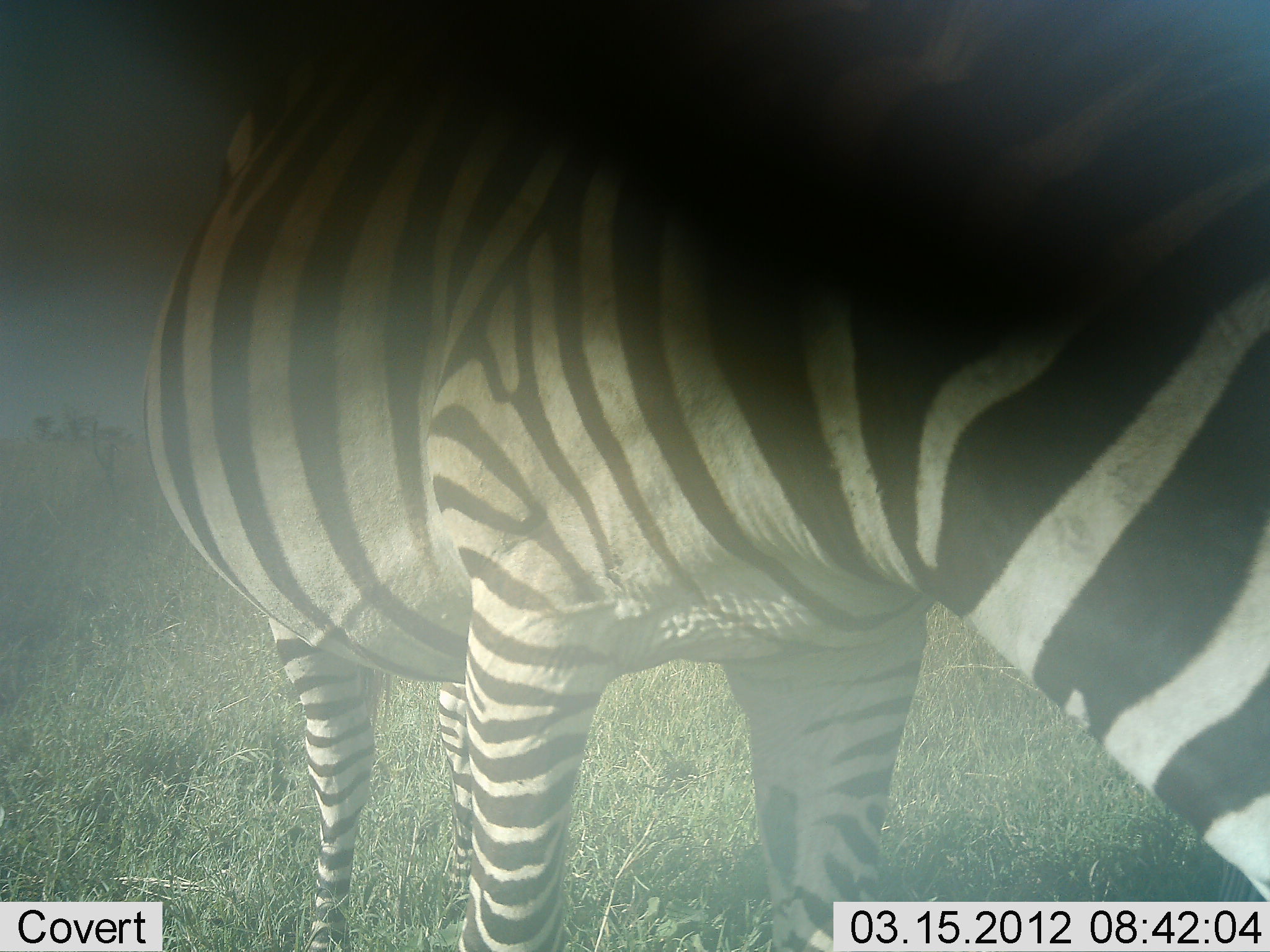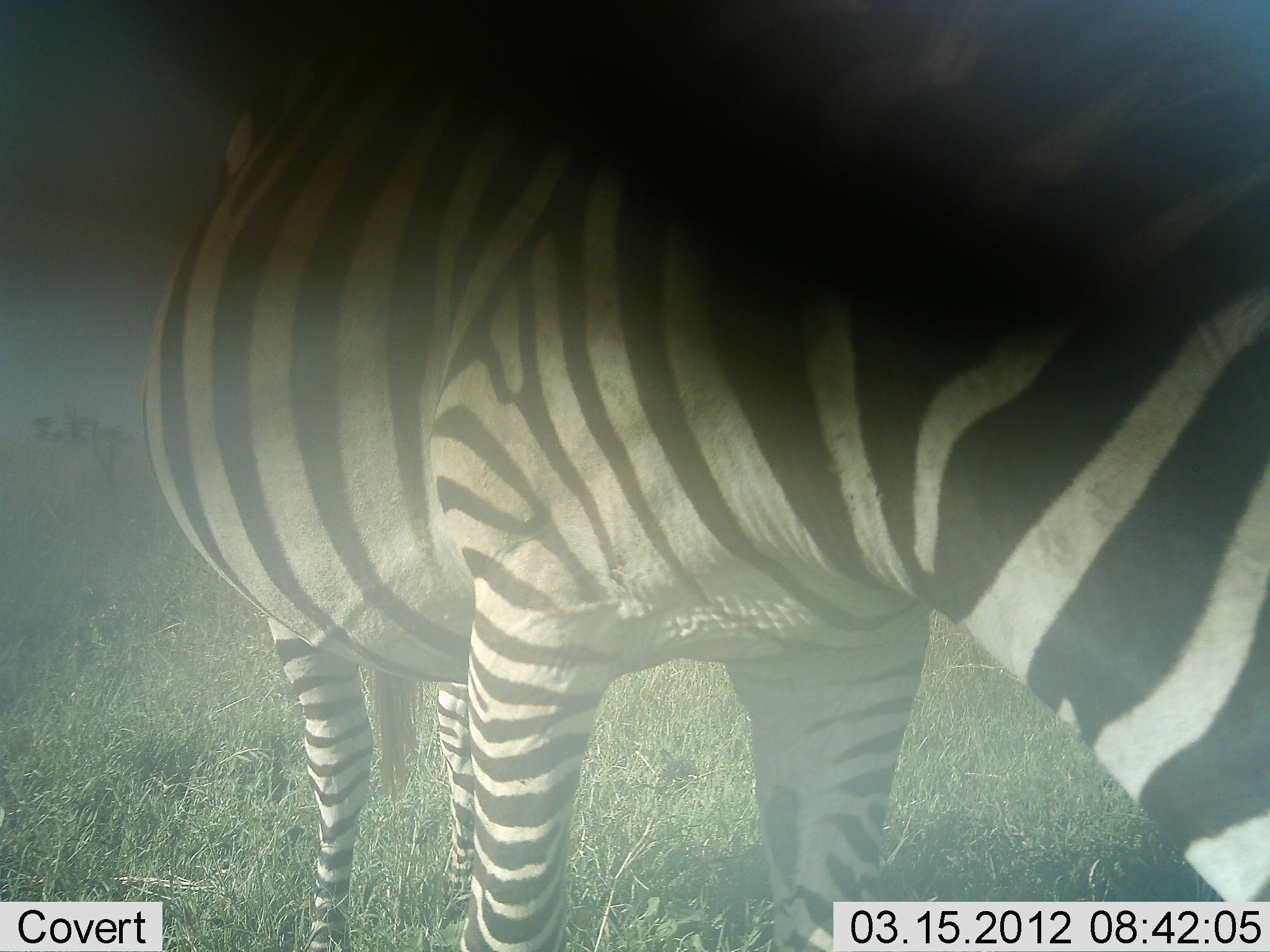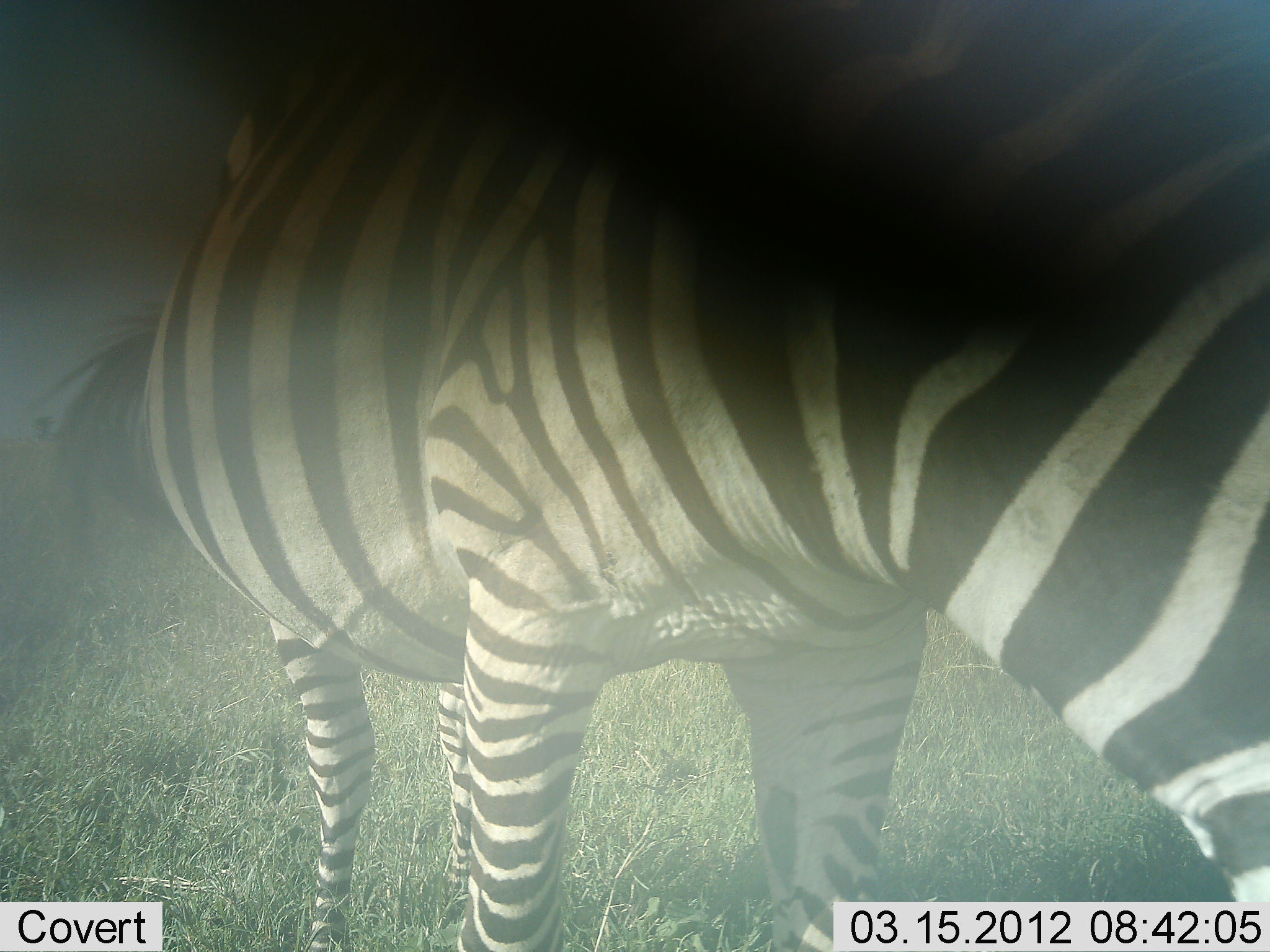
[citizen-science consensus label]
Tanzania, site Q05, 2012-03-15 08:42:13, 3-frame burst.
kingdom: Animalia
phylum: Chordata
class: Mammalia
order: Perissodactyla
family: Equidae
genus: Equus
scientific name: Equus quagga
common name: plains zebra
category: zebra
Zebra (plains zebra) (Equus quagga), count 1. Behavior (volunteer vote fractions): standing 41%, resting 0%, moving 0%, interacting 5%. Young present (vote fraction): 0%. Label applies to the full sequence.